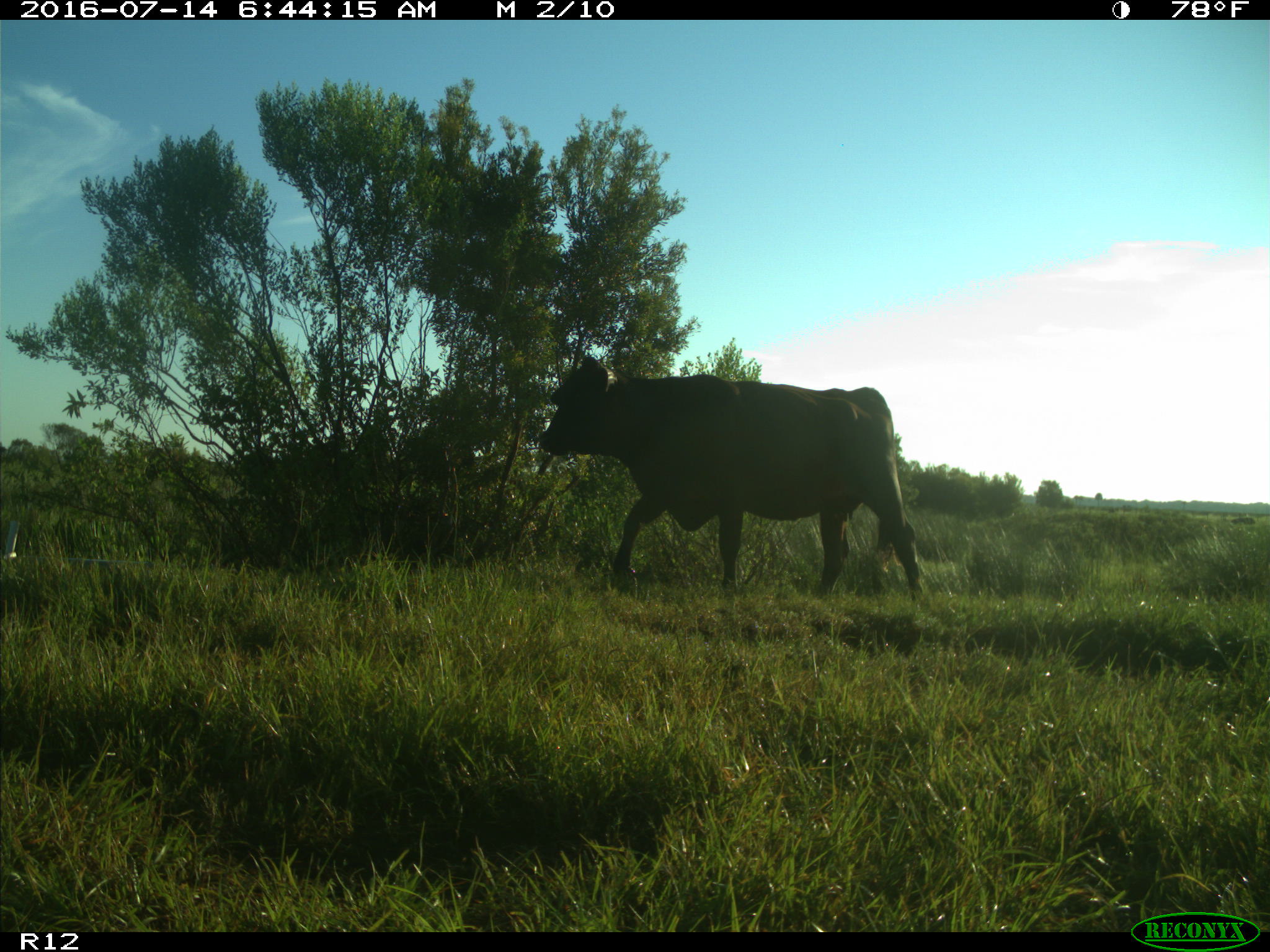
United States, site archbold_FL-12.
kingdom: Animalia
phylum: Chordata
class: Mammalia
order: Artiodactyla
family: Bovidae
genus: Bos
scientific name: Bos taurus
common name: domestic cow